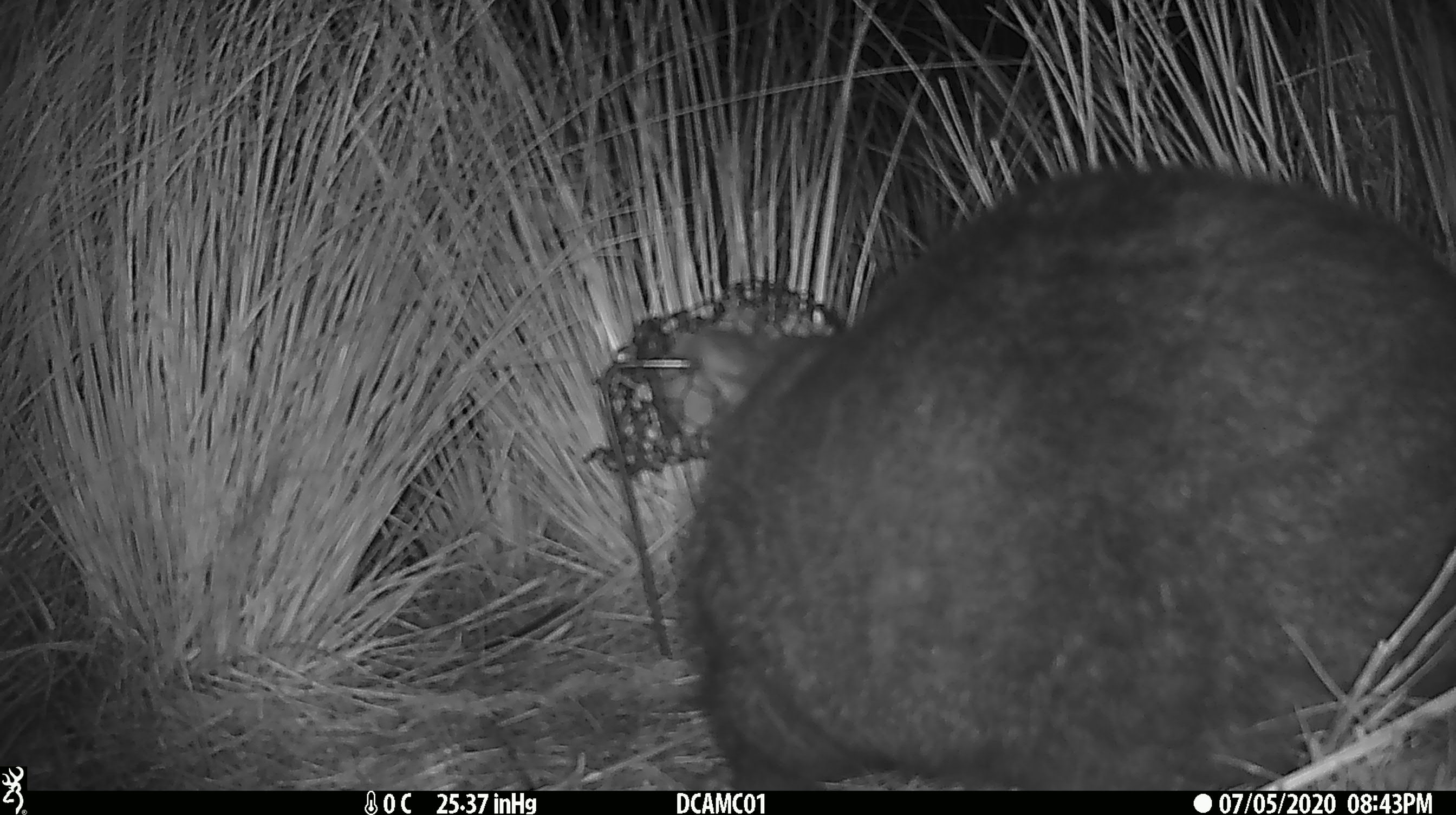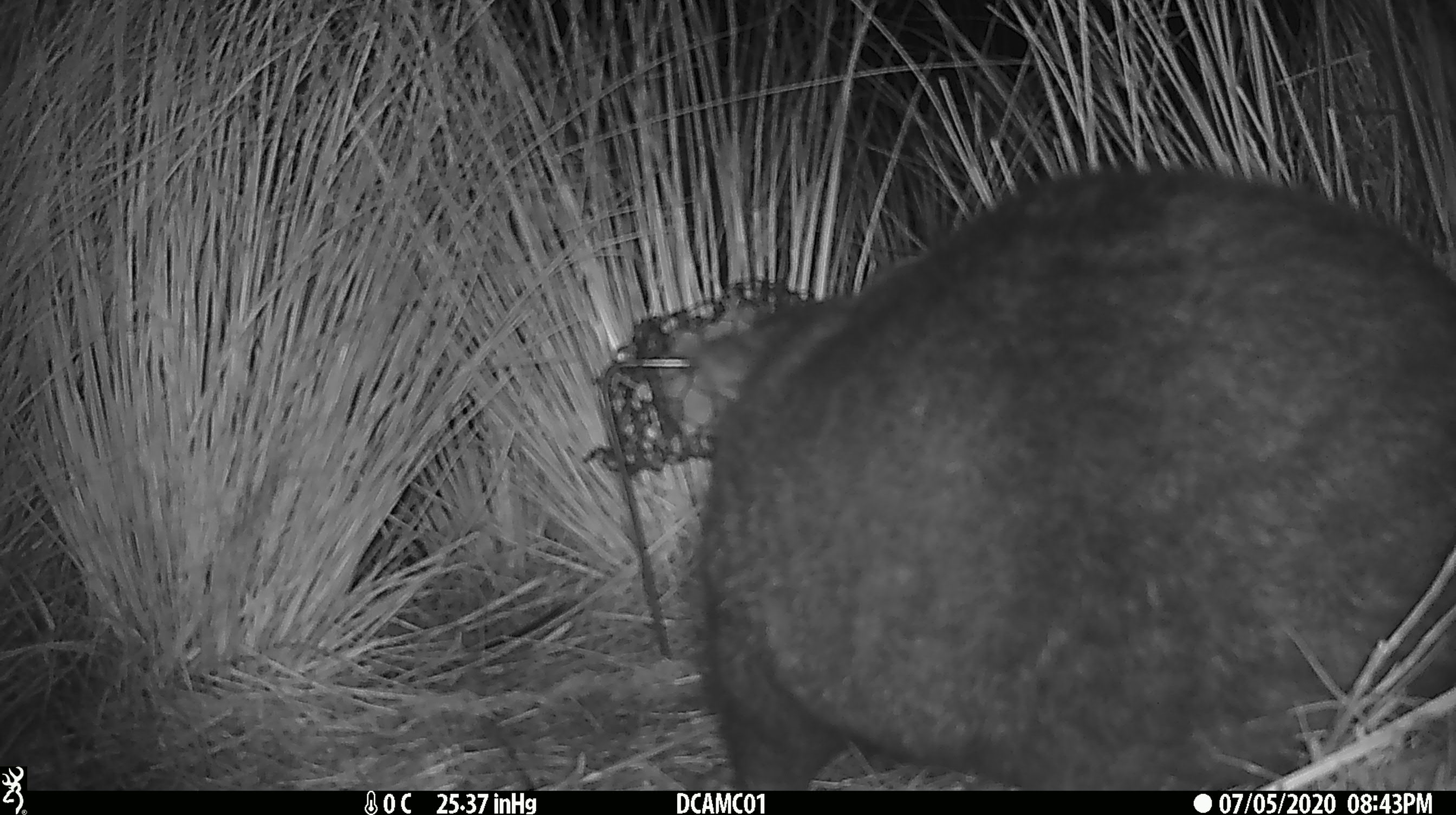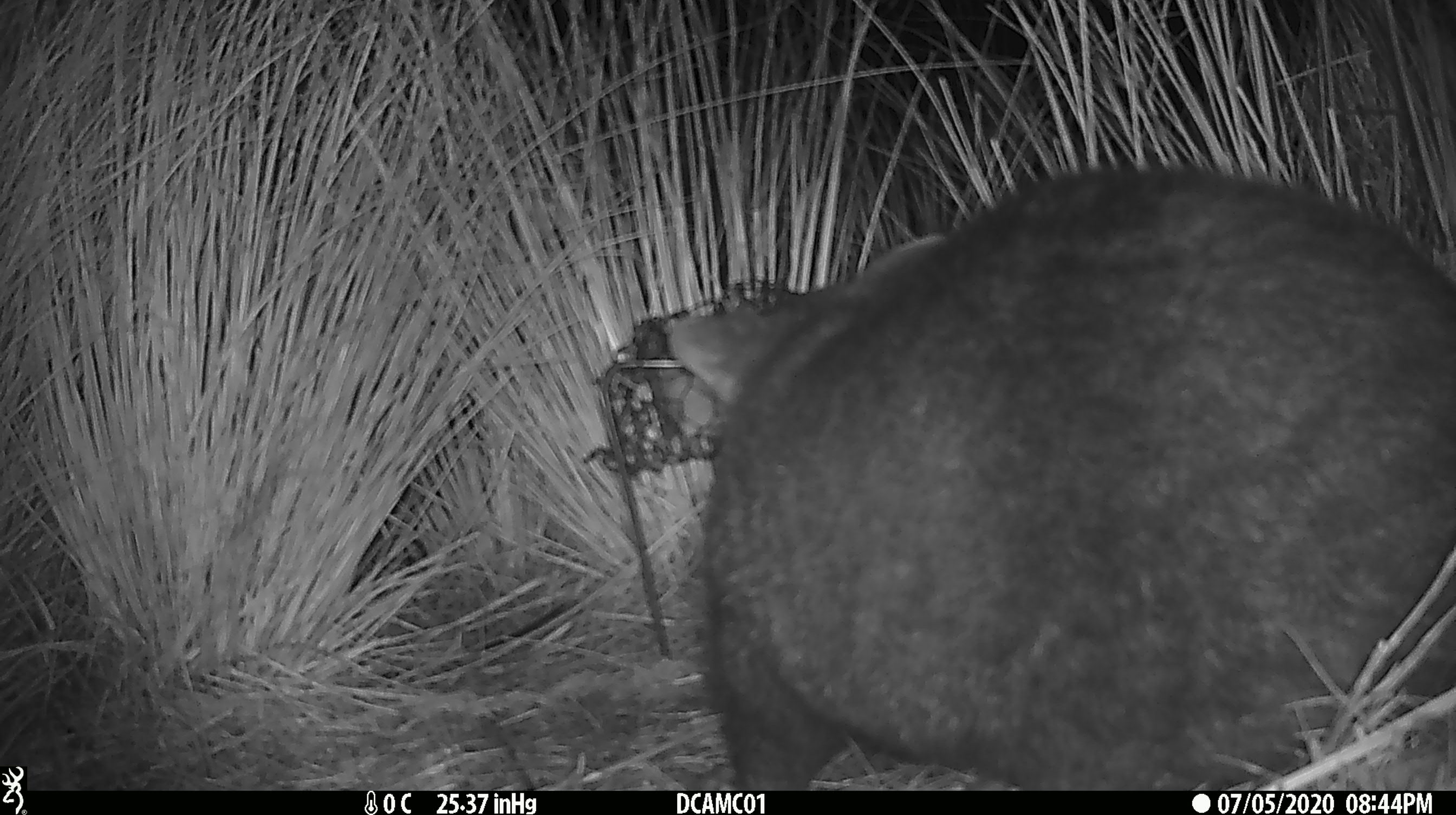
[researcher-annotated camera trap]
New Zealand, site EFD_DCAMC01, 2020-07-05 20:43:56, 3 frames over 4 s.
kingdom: Animalia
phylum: Chordata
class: Mammalia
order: Diprotodontia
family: Phalangeridae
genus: Trichosurus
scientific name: Trichosurus vulpecula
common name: common brushtail possum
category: possum